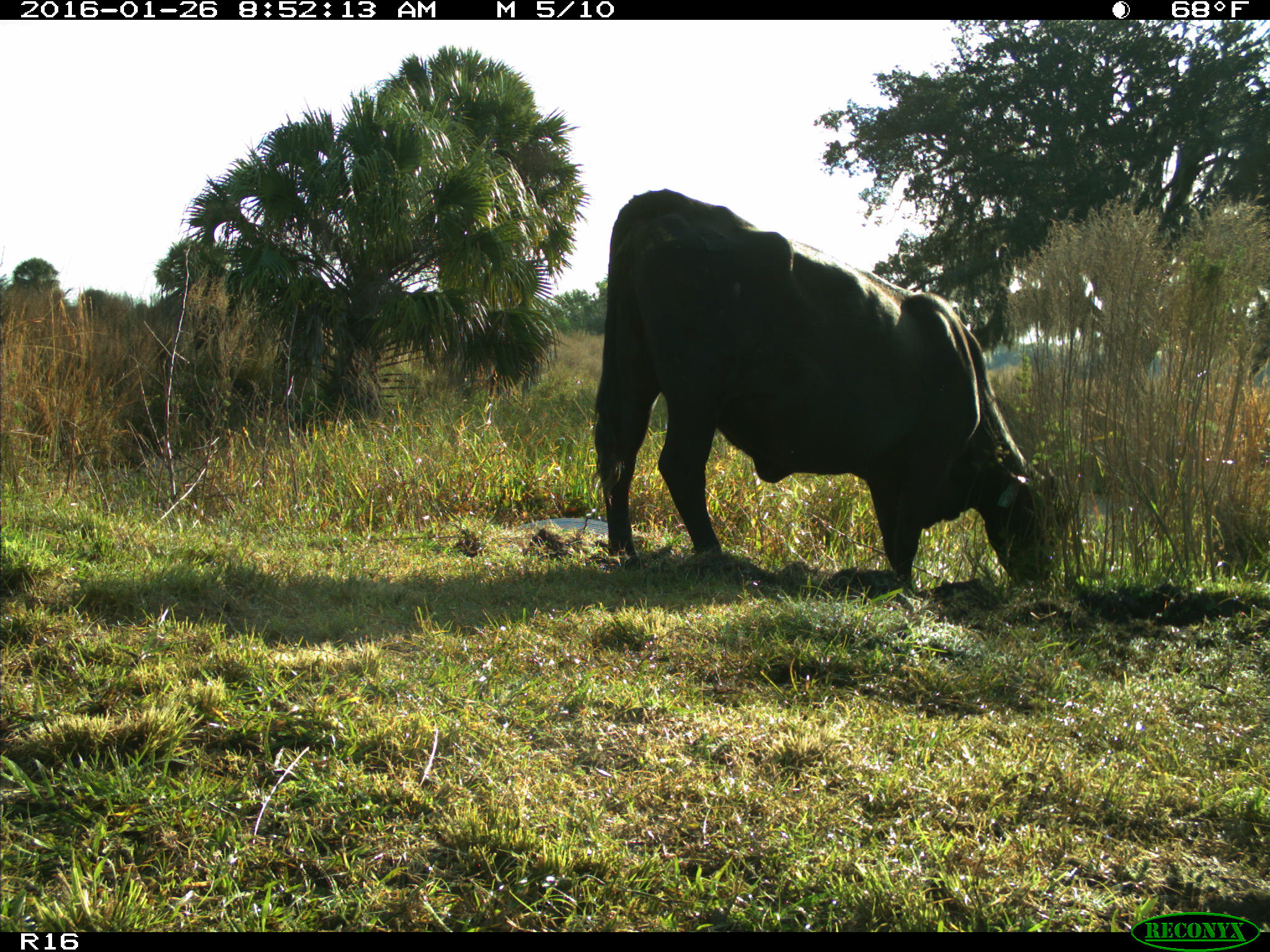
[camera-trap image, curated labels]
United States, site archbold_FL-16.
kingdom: Animalia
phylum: Chordata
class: Mammalia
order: Artiodactyla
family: Bovidae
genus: Bos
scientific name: Bos taurus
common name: domestic cow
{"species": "Bos taurus (domestic cow)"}